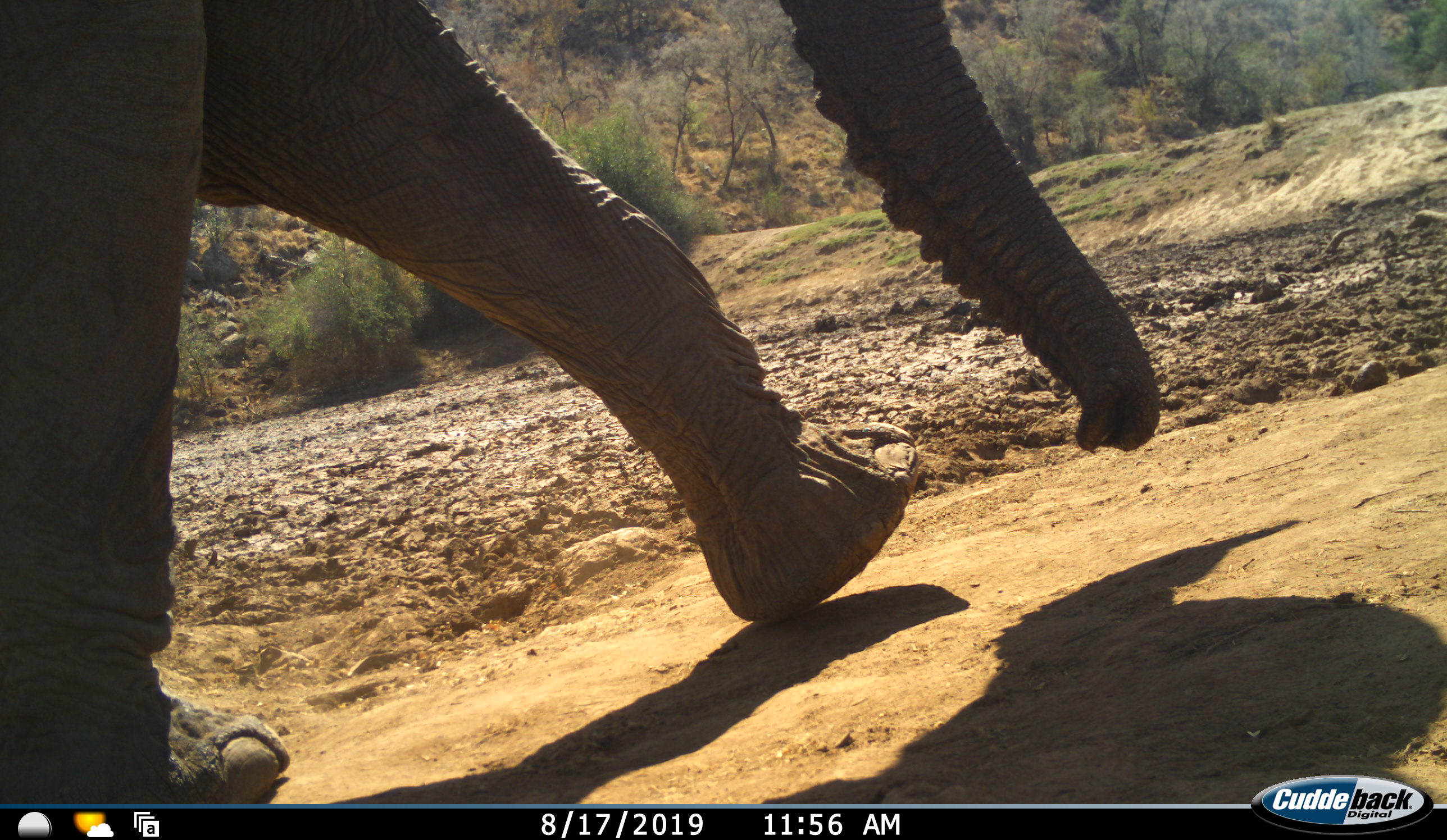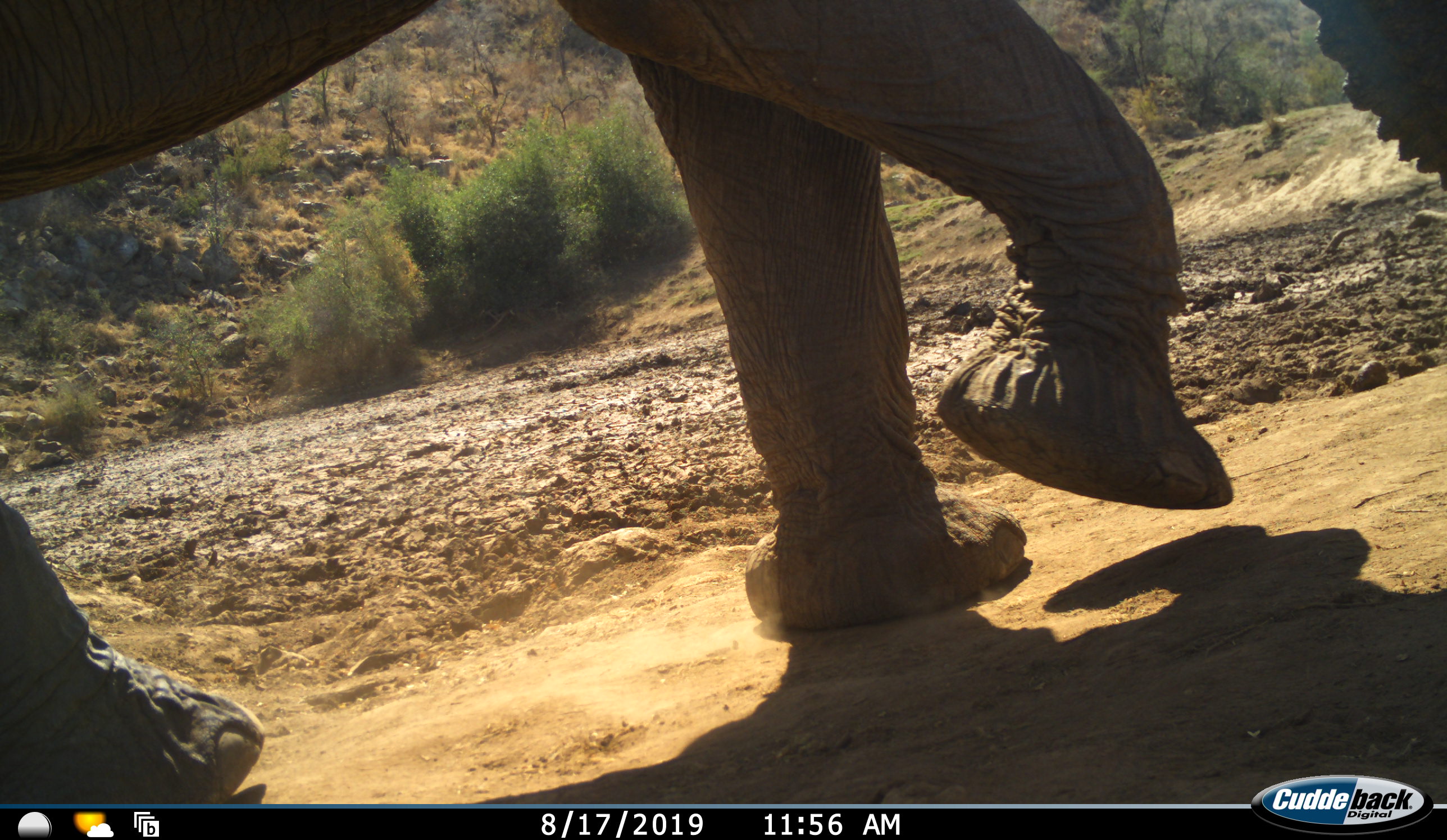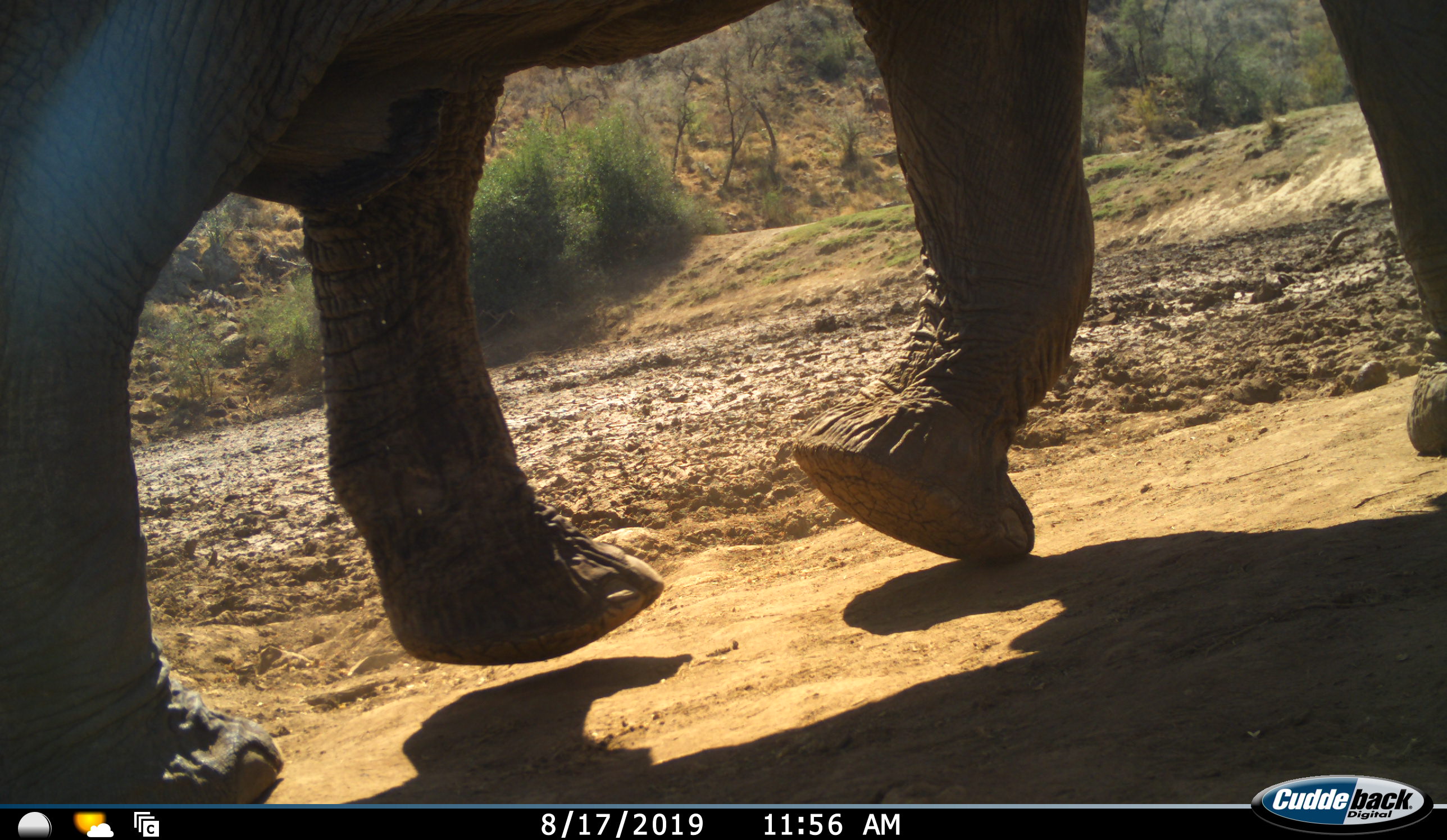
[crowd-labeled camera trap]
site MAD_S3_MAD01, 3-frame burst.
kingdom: Animalia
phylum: Chordata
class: Mammalia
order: Proboscidea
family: Elephantidae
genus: Loxodonta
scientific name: Loxodonta africana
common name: african bush elephant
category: elephant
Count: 1.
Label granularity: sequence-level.